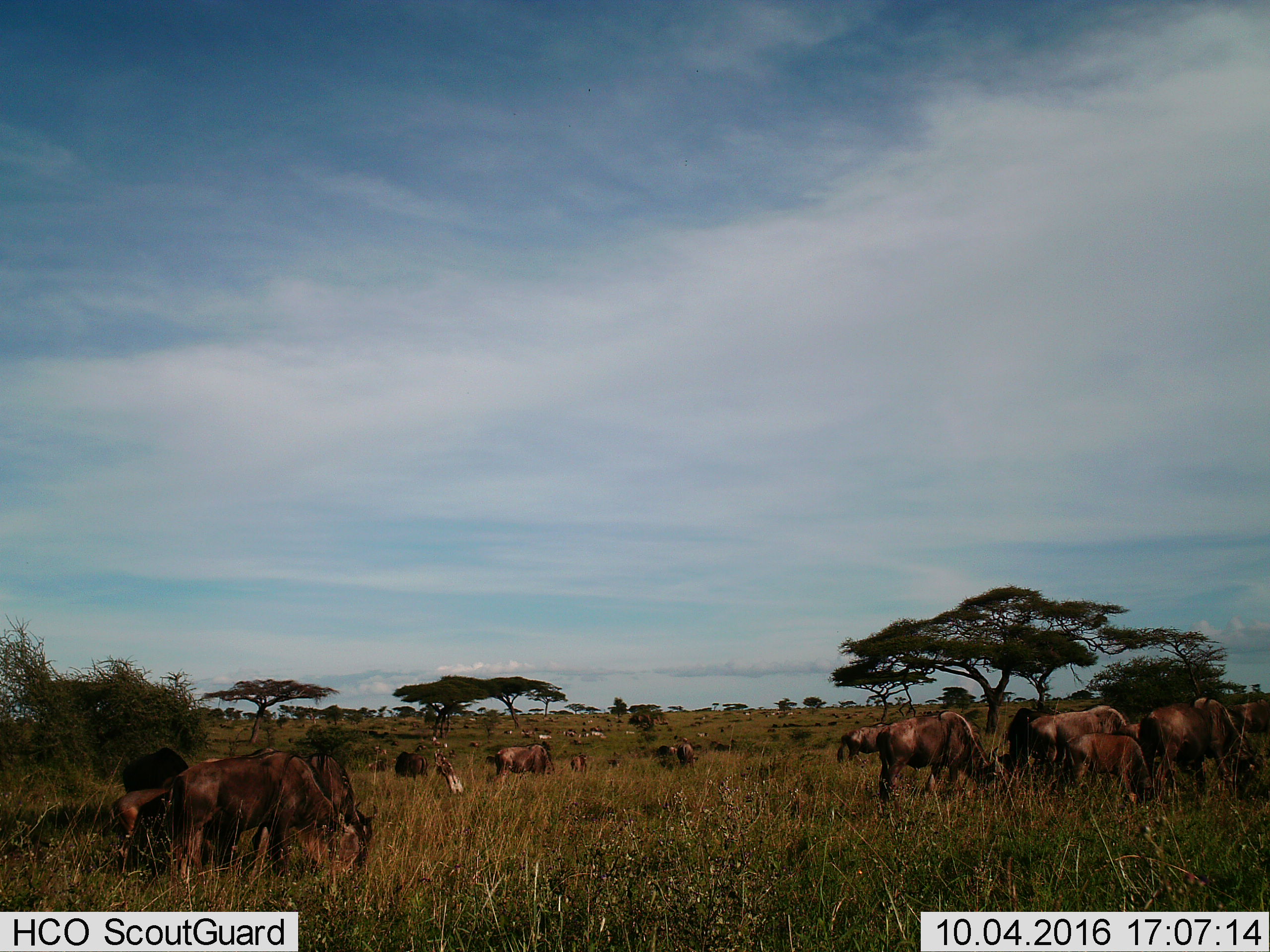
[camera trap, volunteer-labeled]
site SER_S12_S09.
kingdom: Animalia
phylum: Chordata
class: Mammalia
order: Artiodactyla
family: Bovidae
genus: Connochaetes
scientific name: Connochaetes taurinus taurinus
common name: blue wildebeest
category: wildebeestblue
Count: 11-50.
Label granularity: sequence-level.